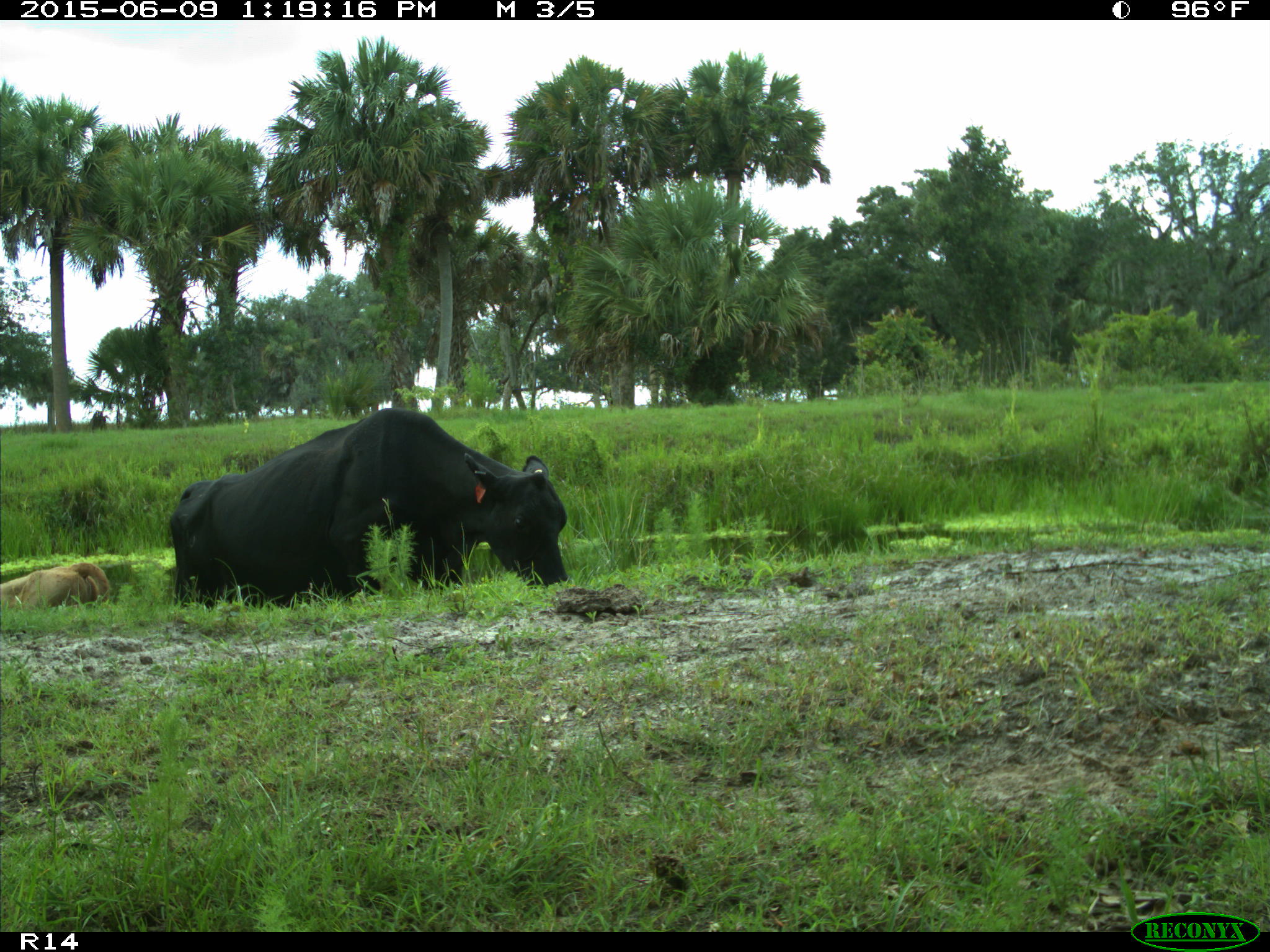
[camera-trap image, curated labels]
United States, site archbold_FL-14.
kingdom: Animalia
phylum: Chordata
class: Mammalia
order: Artiodactyla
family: Bovidae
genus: Bos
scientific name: Bos taurus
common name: domestic cow